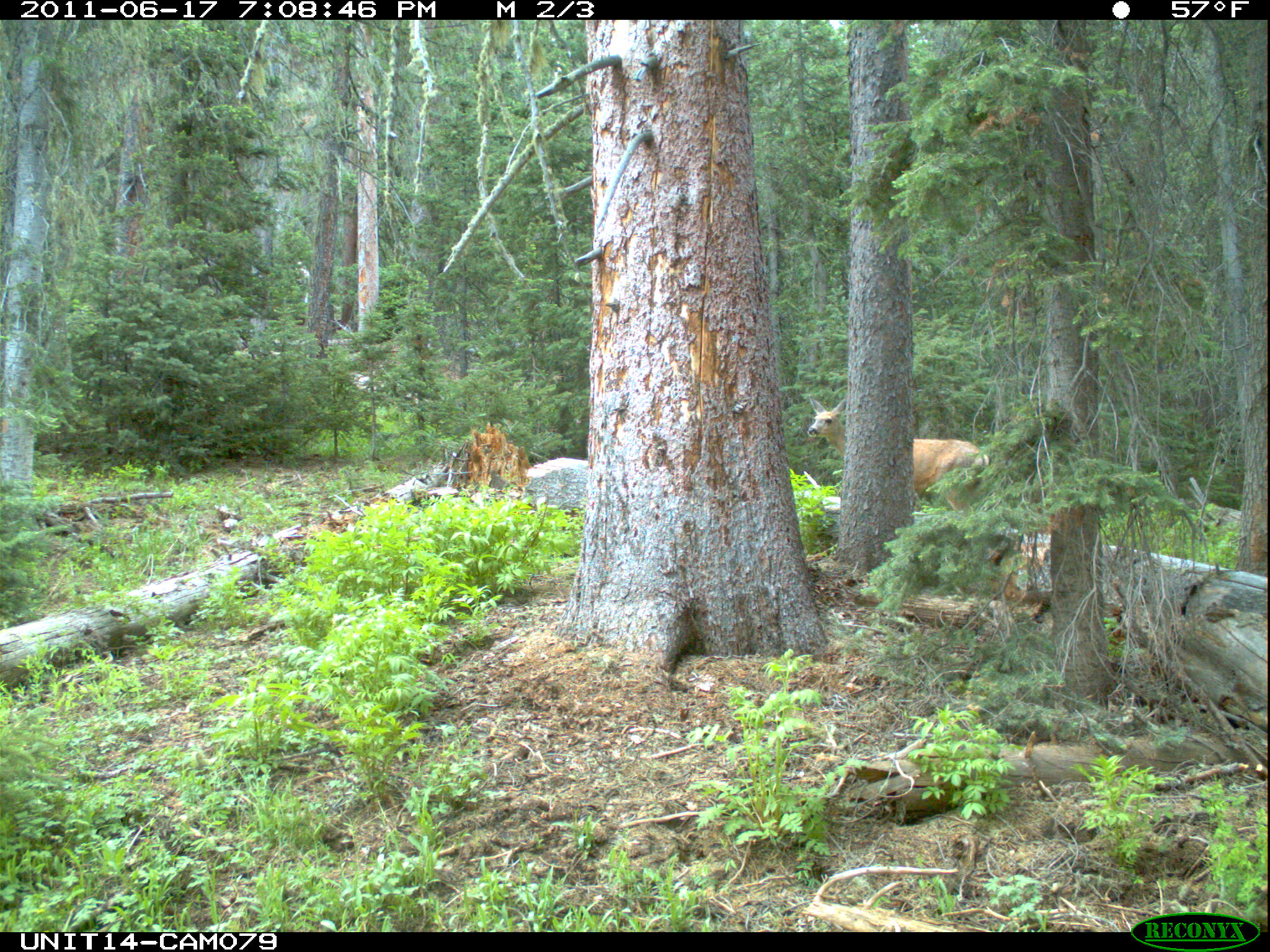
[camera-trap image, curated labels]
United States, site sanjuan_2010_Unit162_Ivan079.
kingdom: Animalia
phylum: Chordata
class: Mammalia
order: Artiodactyla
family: Cervidae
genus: Odocoileus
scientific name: Odocoileus hemionus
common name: mule deer